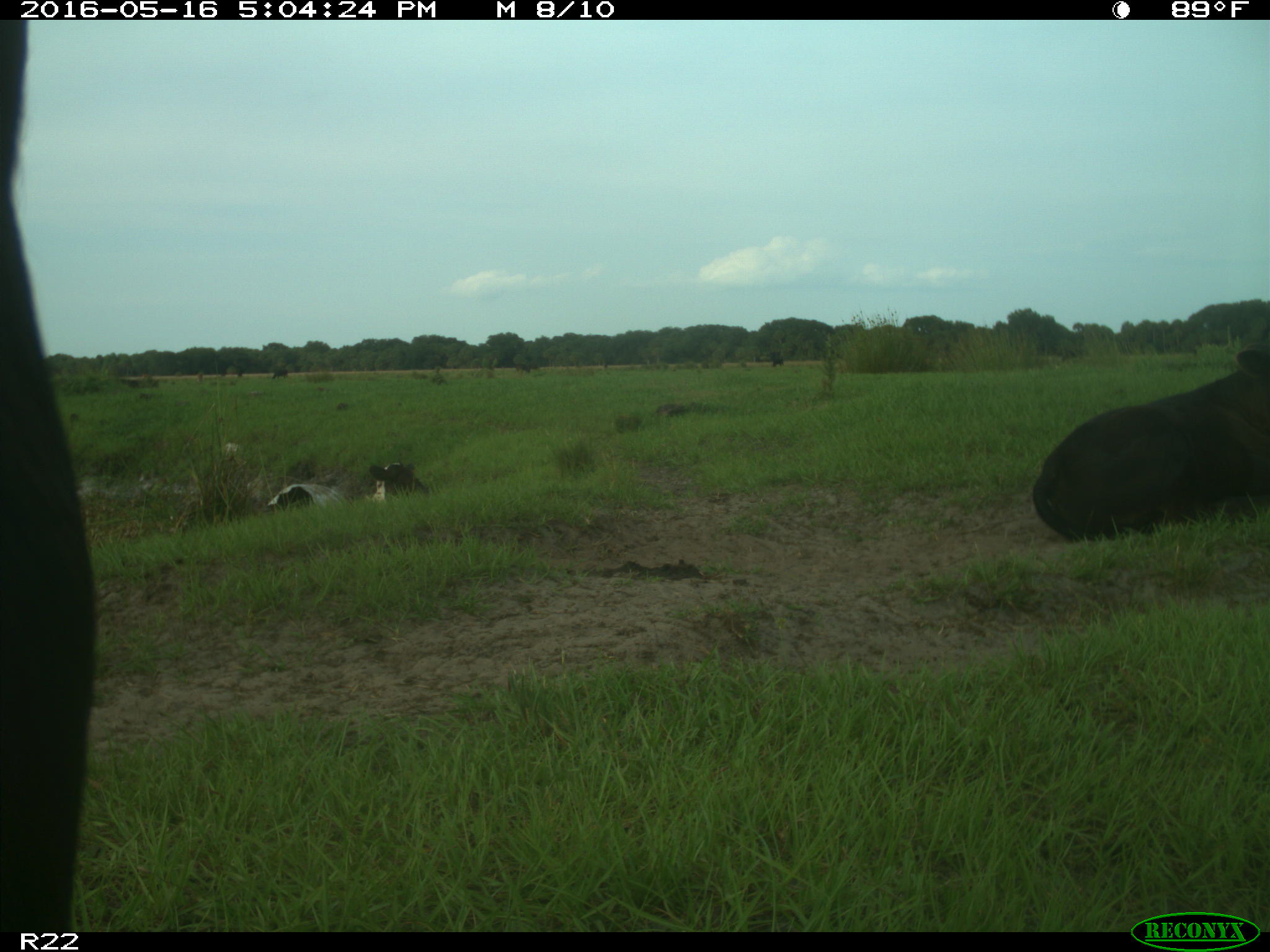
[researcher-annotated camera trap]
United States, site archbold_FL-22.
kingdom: Animalia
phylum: Chordata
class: Mammalia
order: Artiodactyla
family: Bovidae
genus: Bos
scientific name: Bos taurus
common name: domestic cow